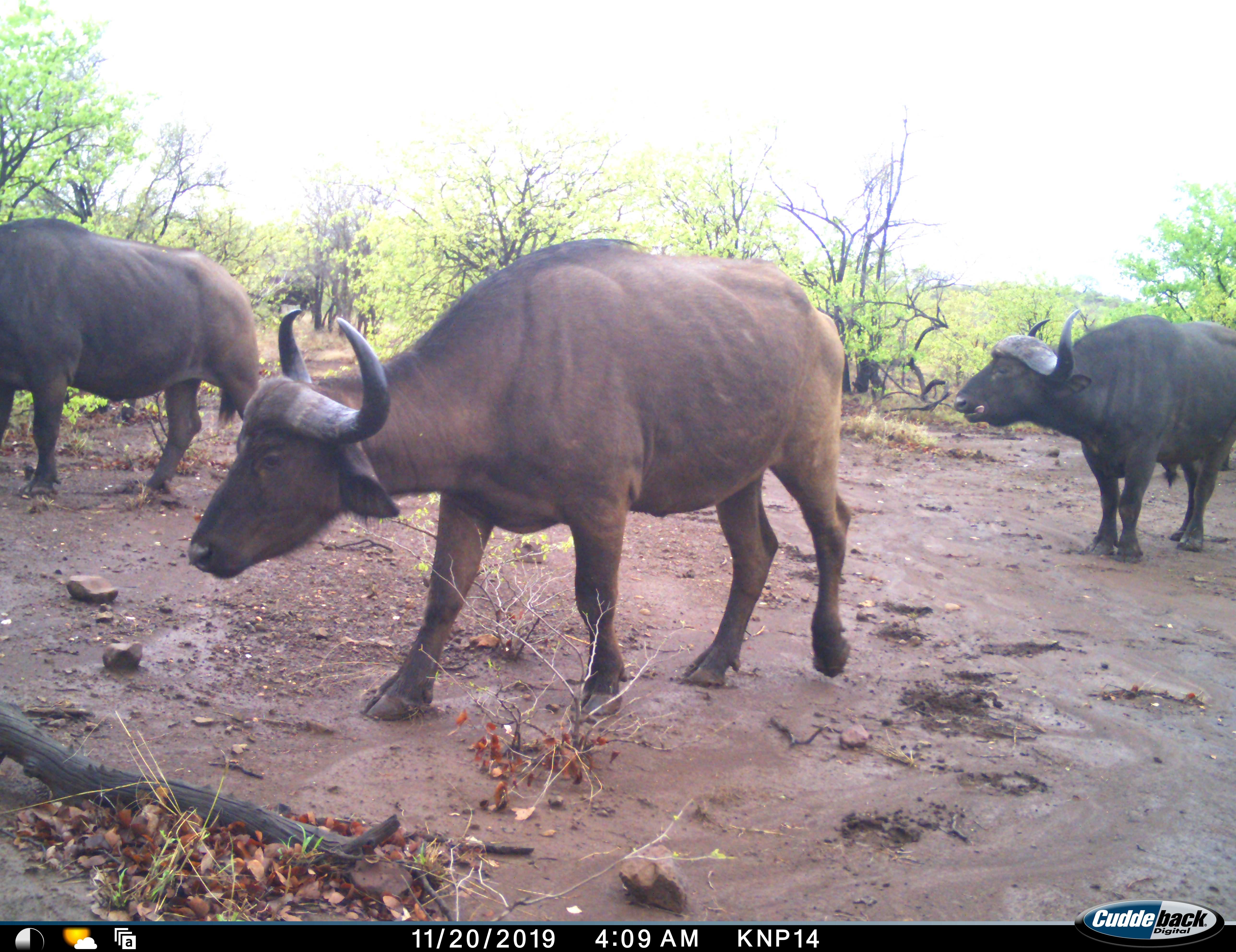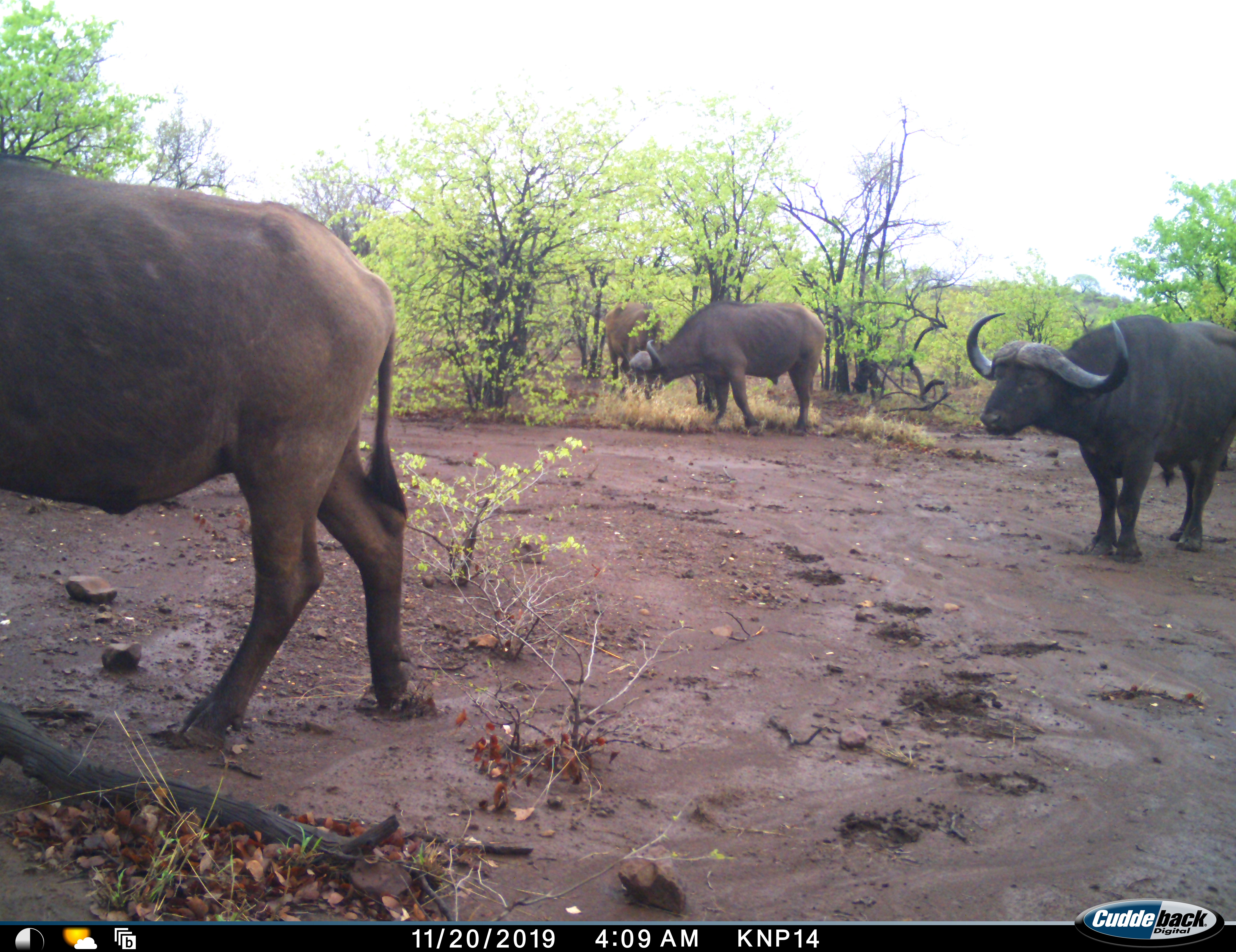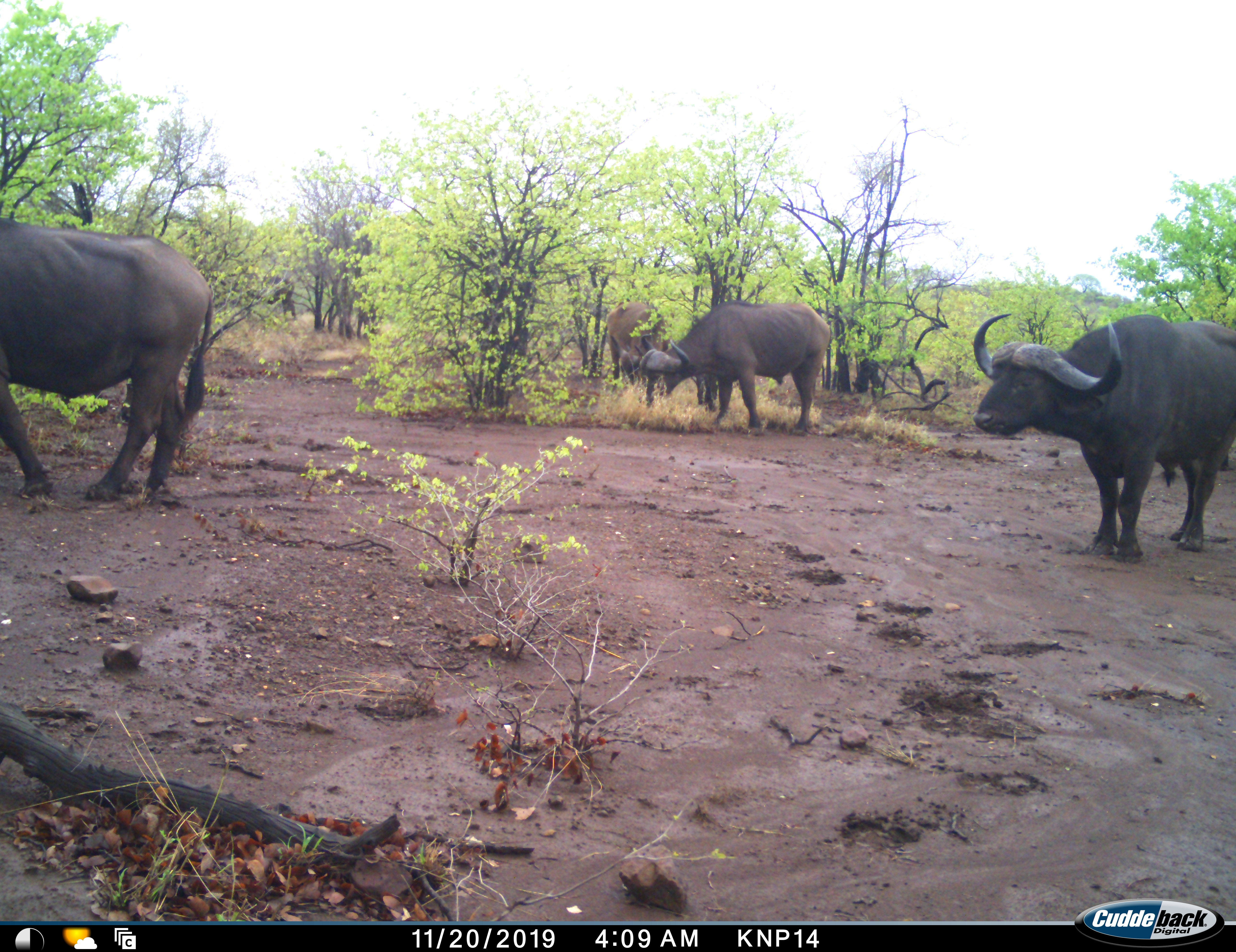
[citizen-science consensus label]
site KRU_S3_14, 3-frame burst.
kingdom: Animalia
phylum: Chordata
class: Mammalia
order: Artiodactyla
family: Bovidae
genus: Syncerus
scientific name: Syncerus caffer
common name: african buffalo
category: buffalo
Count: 5.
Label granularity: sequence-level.